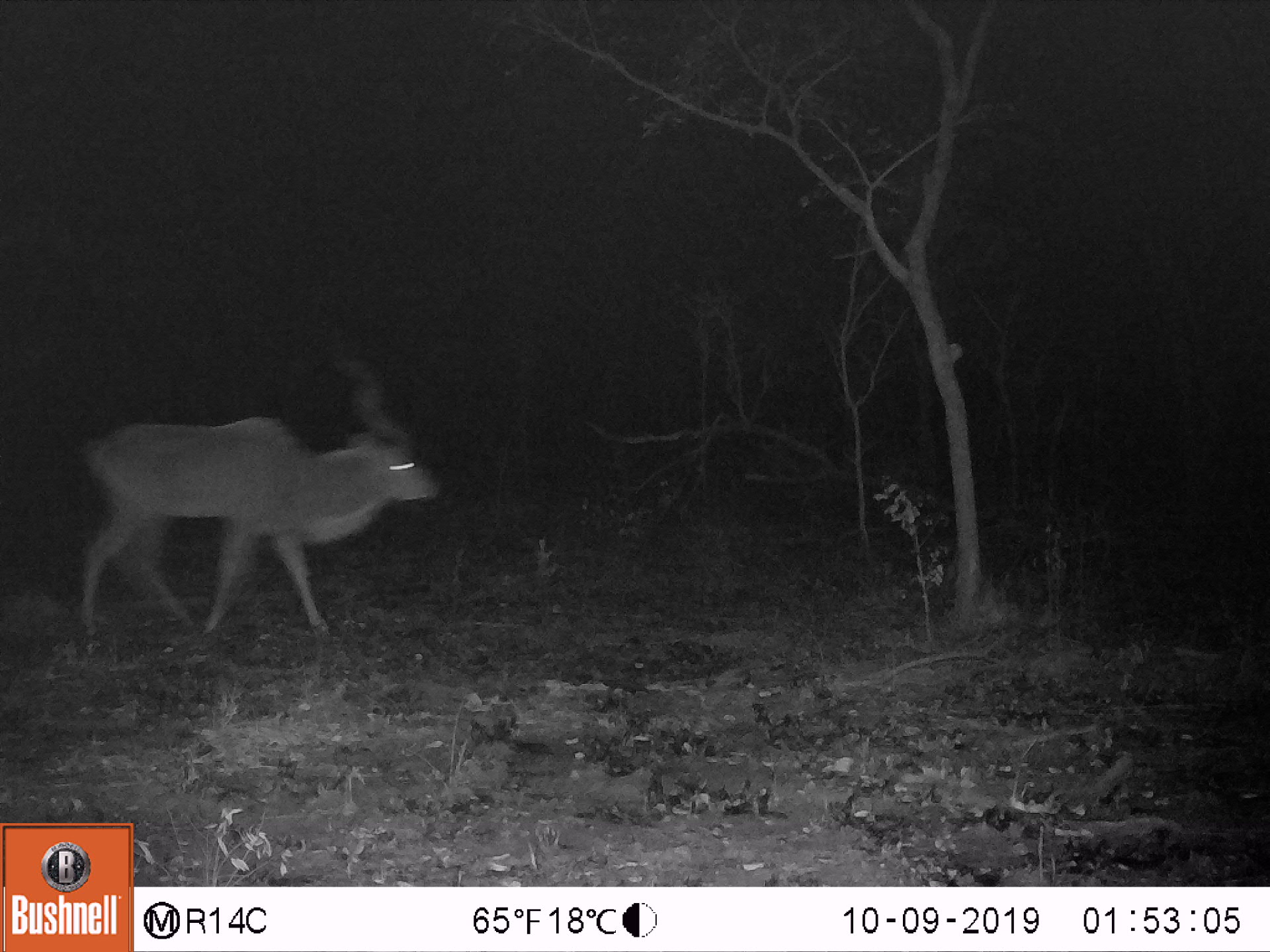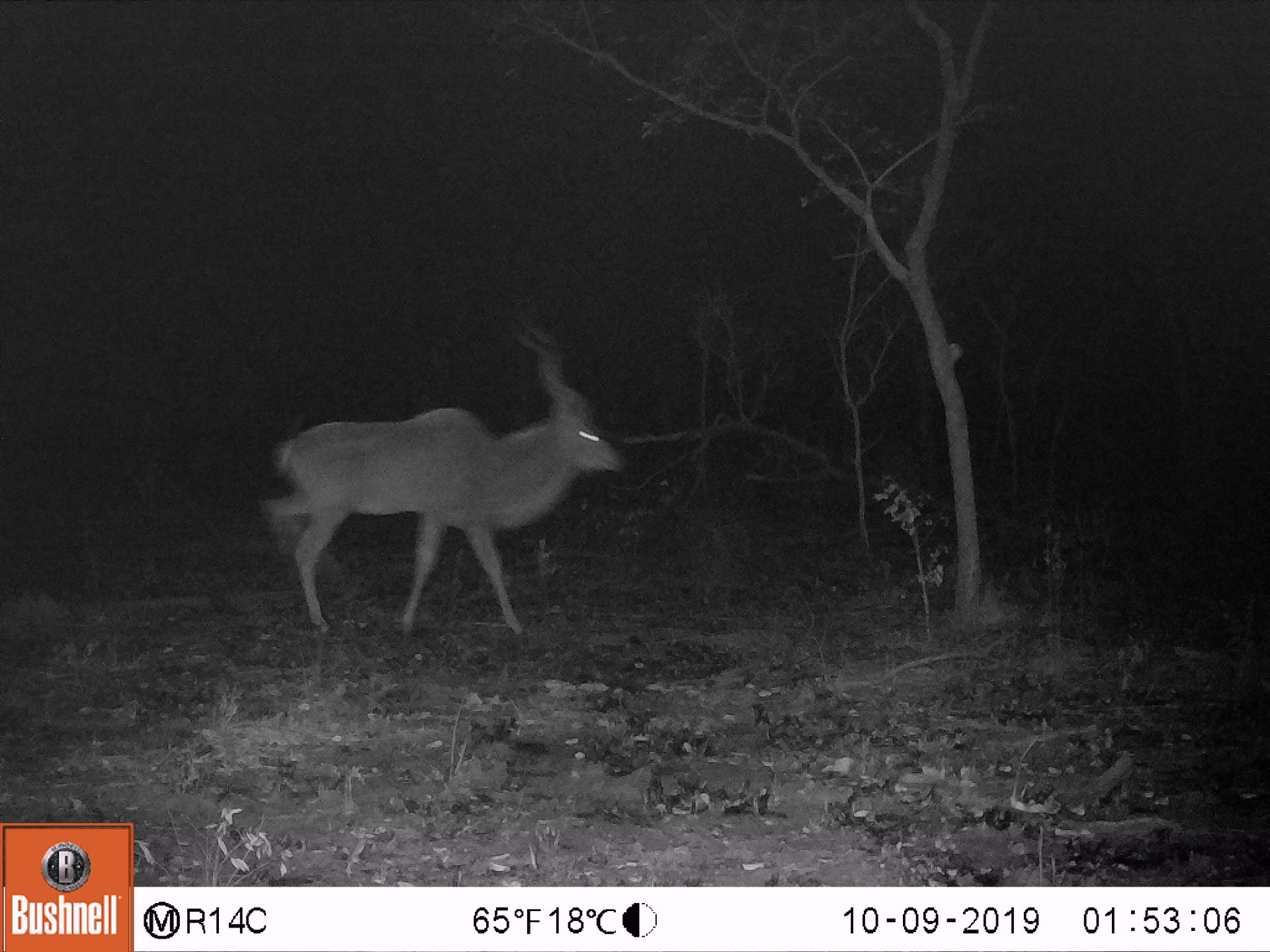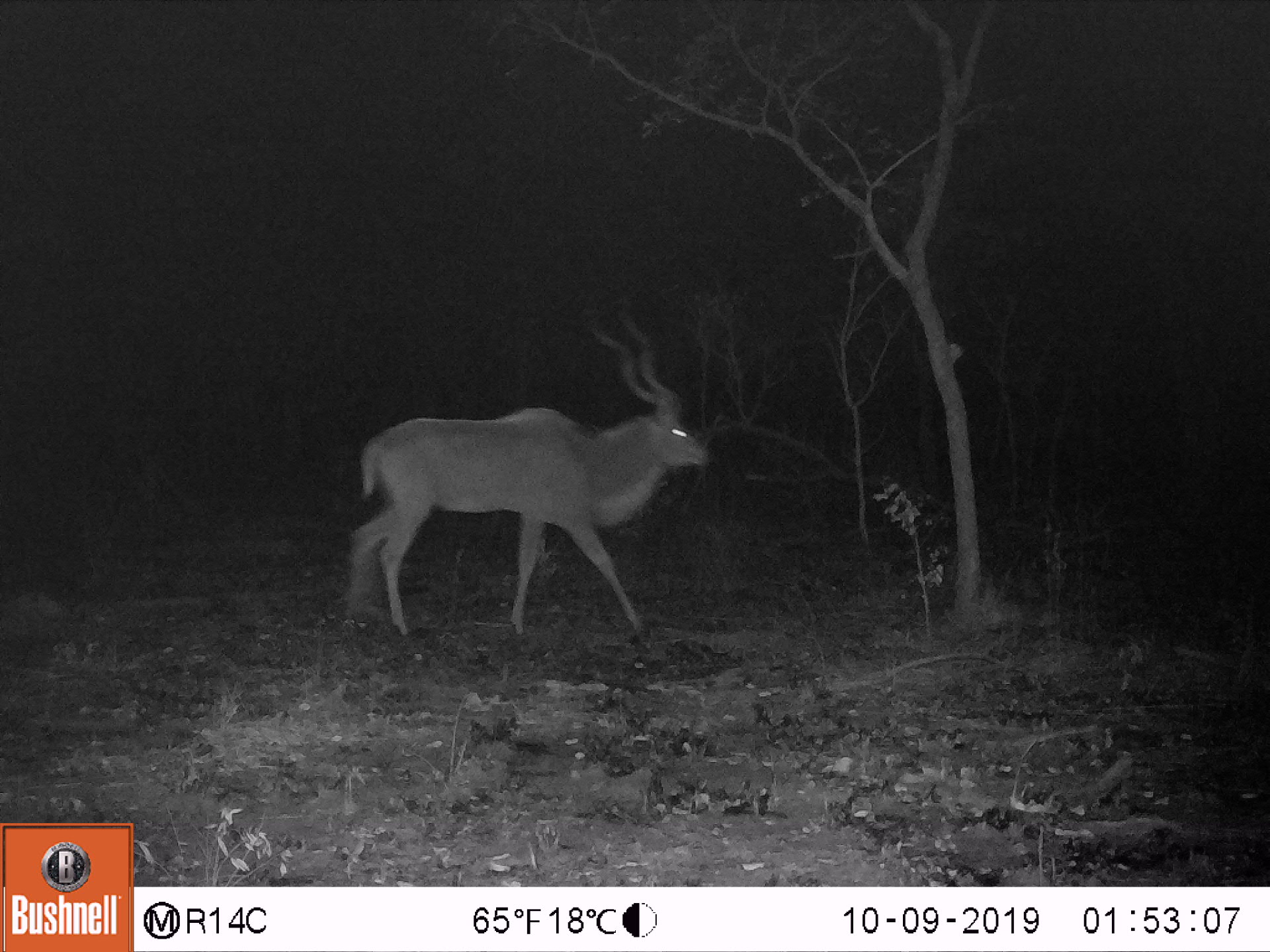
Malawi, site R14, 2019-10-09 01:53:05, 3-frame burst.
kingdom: Animalia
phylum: Chordata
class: Mammalia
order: Artiodactyla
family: Bovidae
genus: Tragelaphus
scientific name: Tragelaphus strepsiceros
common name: greater kudu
Greater kudu (Tragelaphus strepsiceros), count 1.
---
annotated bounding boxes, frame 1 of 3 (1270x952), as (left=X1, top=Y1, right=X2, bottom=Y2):
greater kudu: (left=66, top=313, right=440, bottom=658)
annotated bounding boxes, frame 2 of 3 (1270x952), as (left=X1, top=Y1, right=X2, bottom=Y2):
greater kudu: (left=270, top=308, right=626, bottom=622)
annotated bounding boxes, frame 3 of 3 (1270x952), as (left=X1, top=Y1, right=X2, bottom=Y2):
greater kudu: (left=332, top=293, right=717, bottom=638)